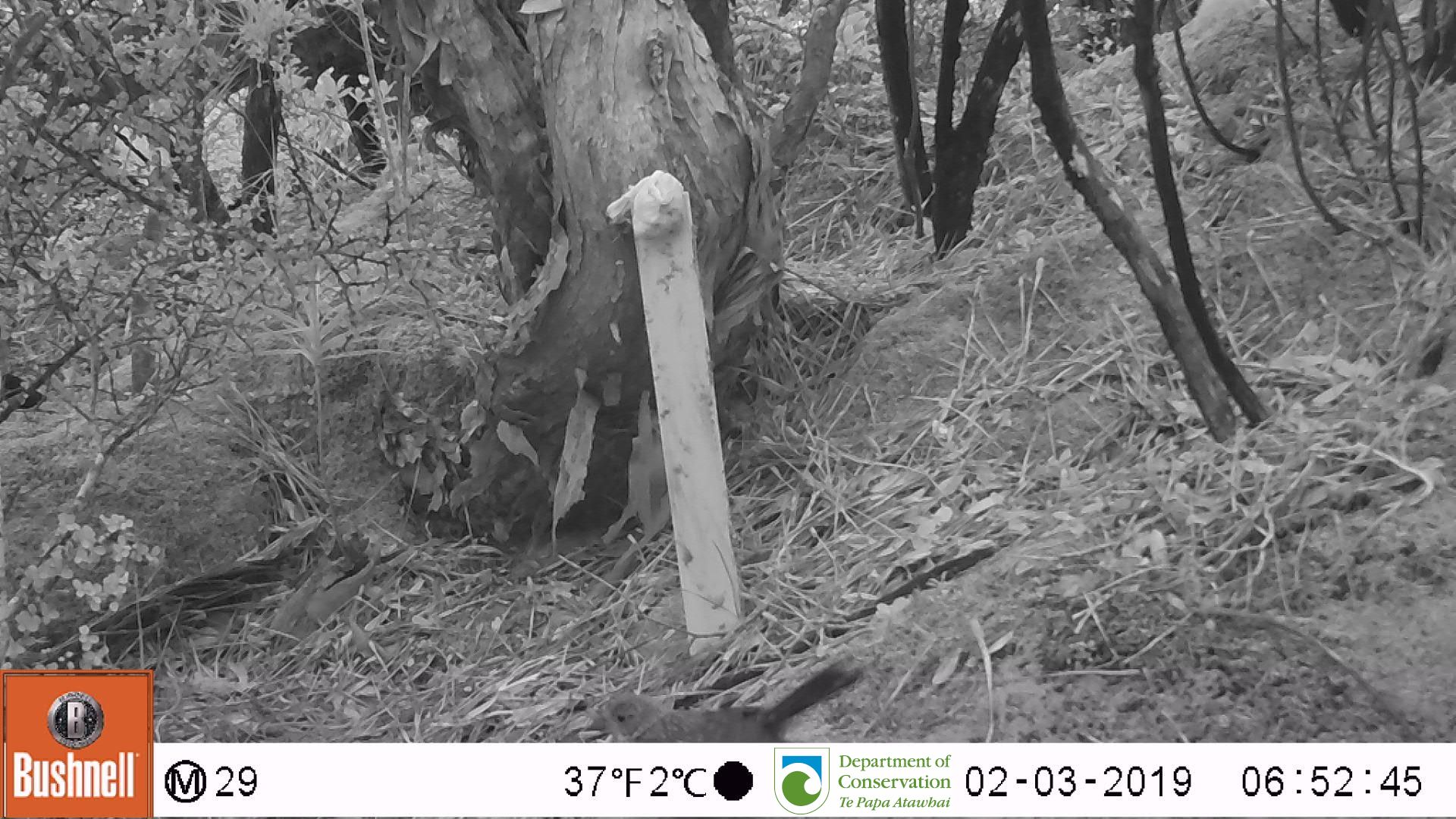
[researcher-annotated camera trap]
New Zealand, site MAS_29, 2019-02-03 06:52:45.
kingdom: Animalia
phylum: Chordata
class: Aves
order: Passeriformes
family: Turdidae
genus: Turdus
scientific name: Turdus merula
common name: eurasian blackbird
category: blackbird